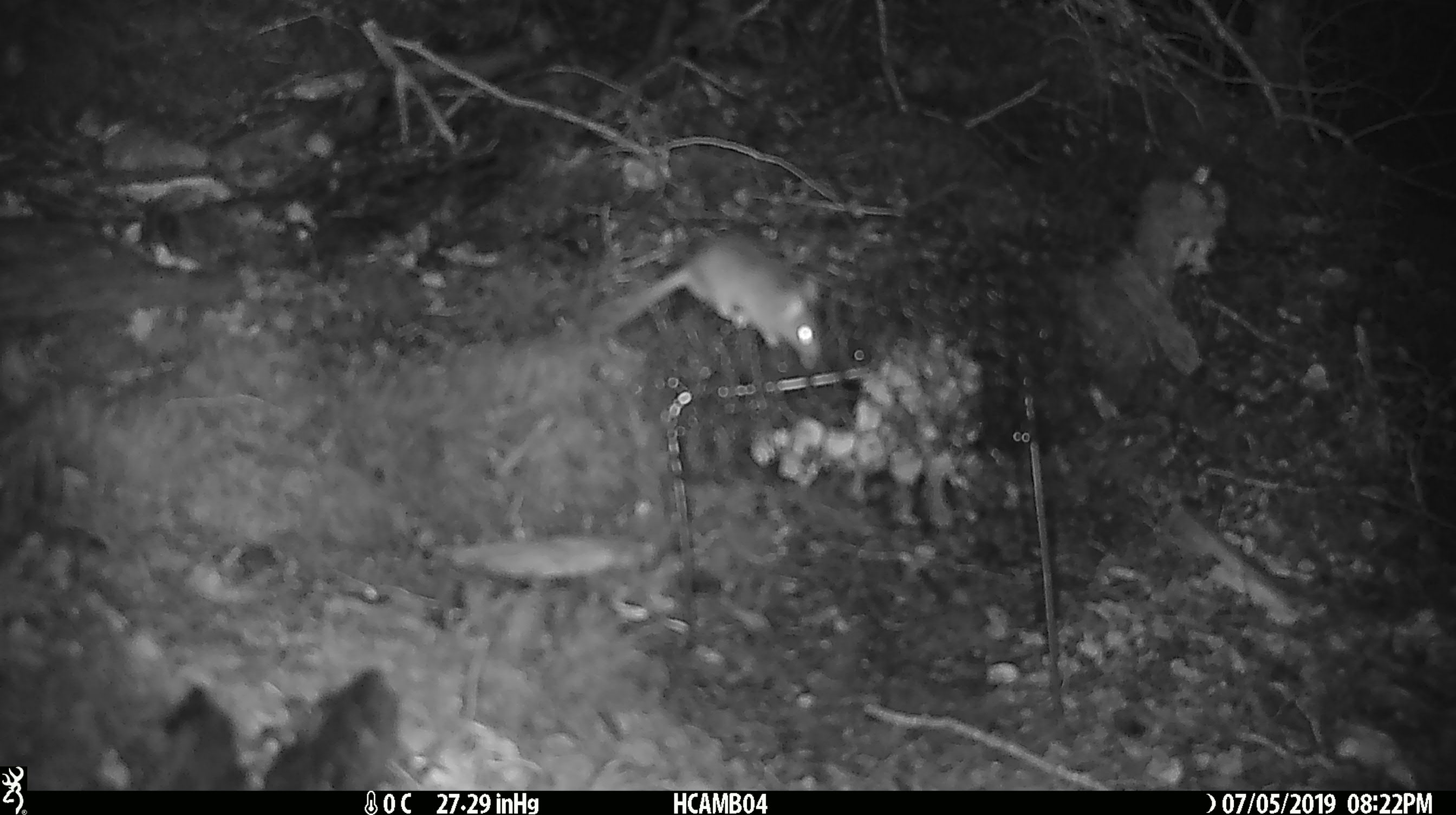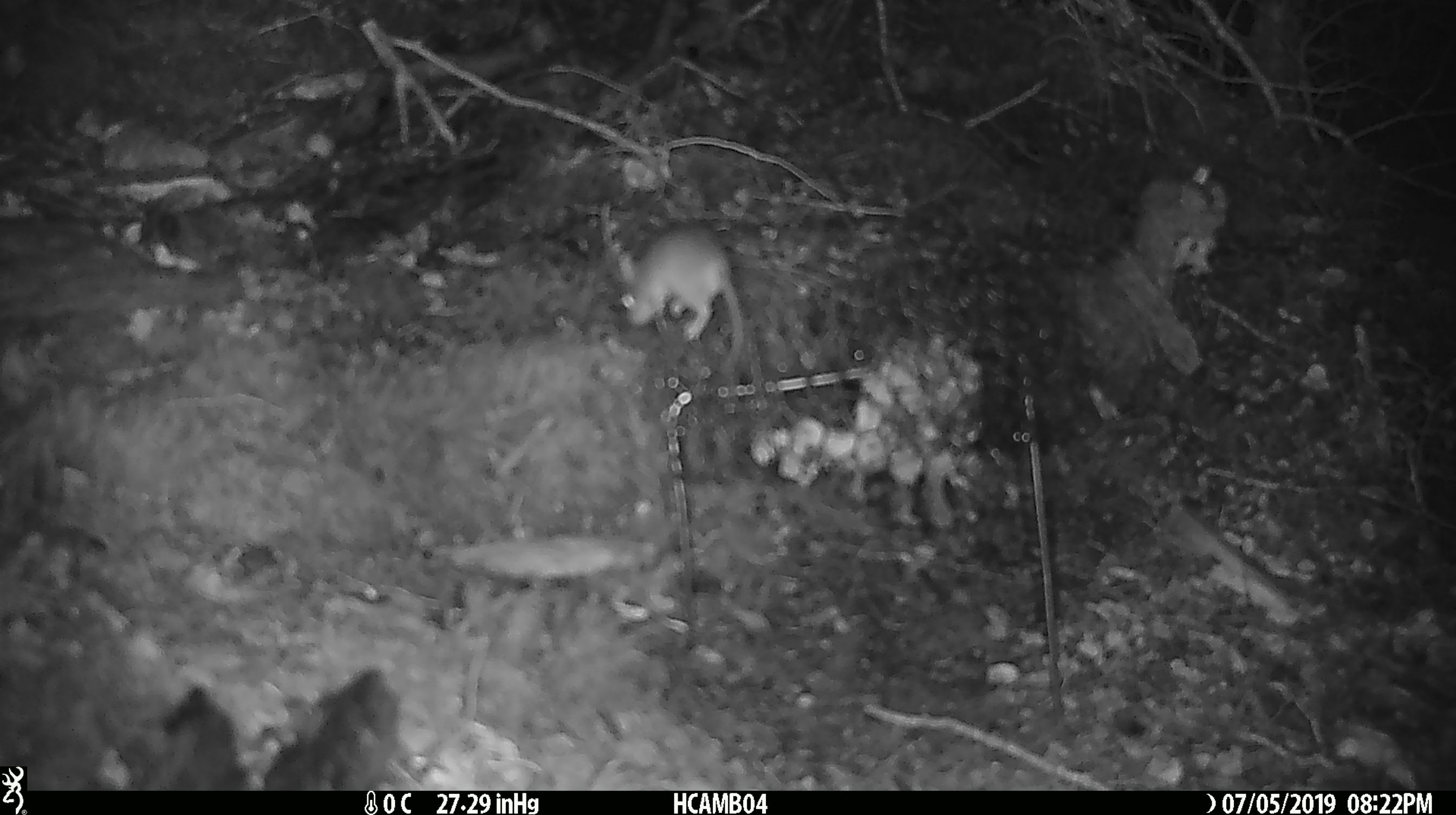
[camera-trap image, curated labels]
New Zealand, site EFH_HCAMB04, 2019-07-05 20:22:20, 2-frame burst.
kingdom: Animalia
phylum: Chordata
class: Mammalia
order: Rodentia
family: Muridae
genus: Mus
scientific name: Mus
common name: mouse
Mouse (Mus).